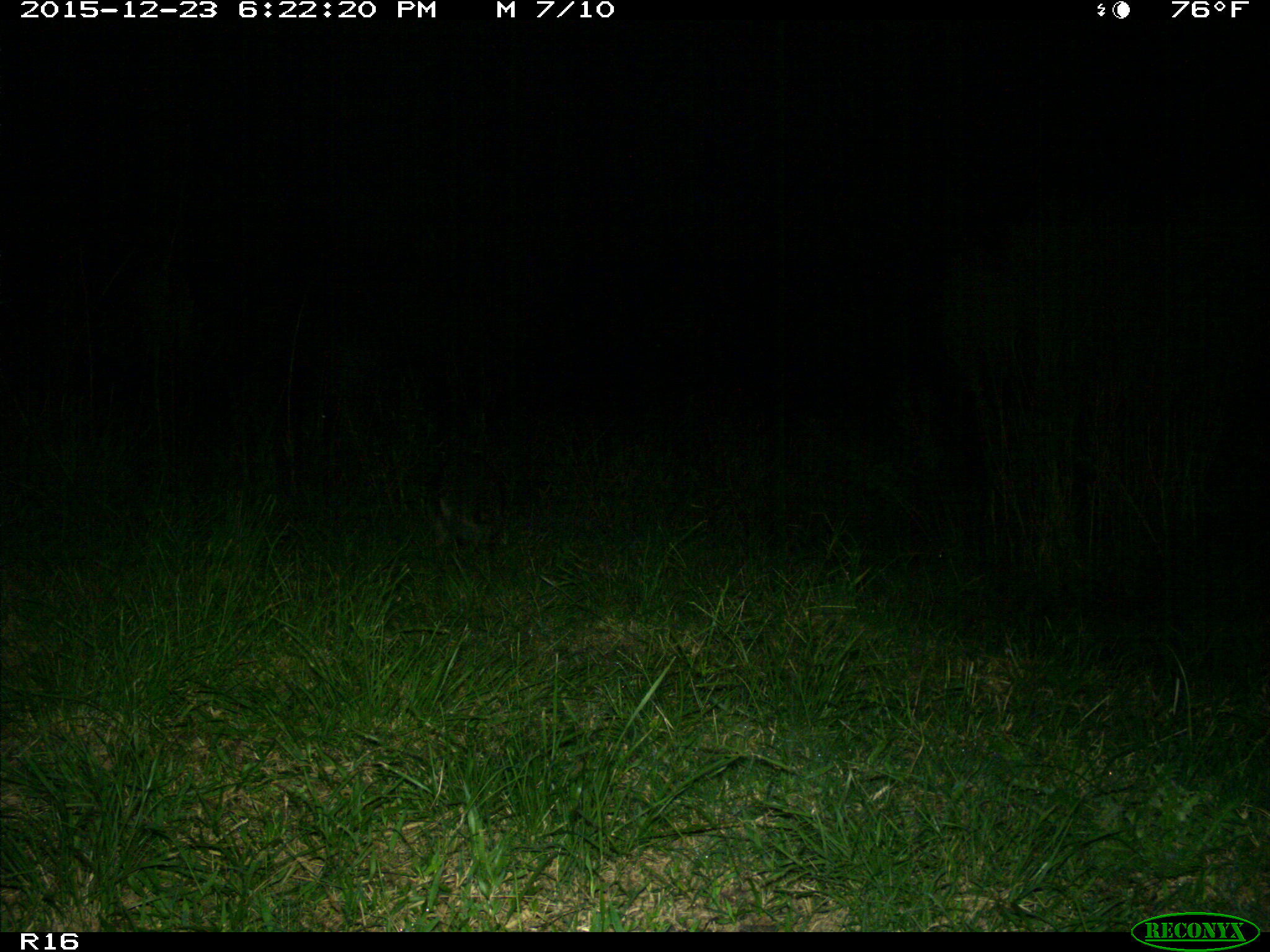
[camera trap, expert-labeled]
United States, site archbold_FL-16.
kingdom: Animalia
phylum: Chordata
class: Mammalia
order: Carnivora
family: Procyonidae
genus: Procyon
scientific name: Procyon lotor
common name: common raccoon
Procyon lotor (common raccoon).